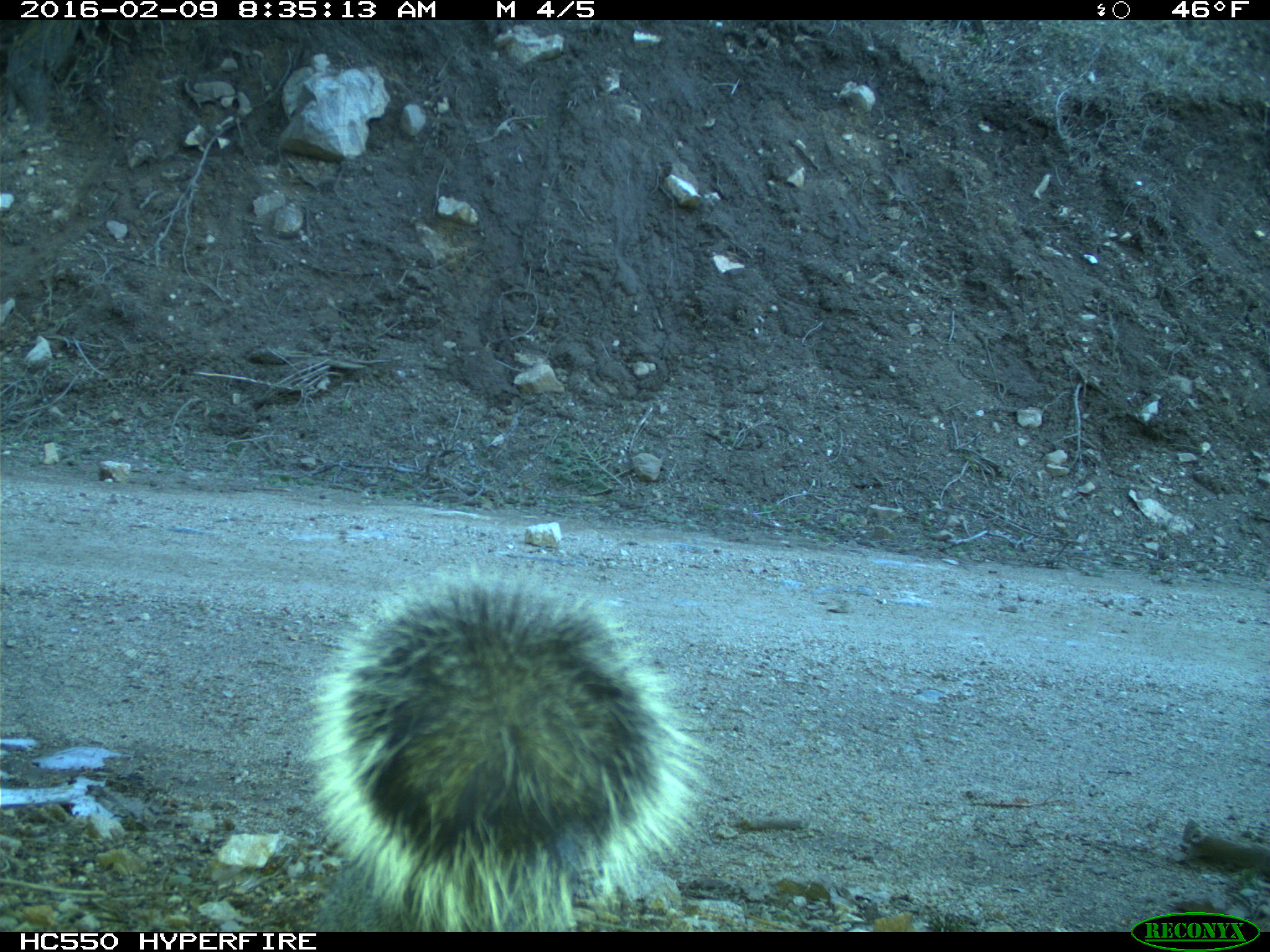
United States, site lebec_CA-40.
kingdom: Animalia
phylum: Chordata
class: Mammalia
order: Rodentia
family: Sciuridae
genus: Sciurus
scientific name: Sciurus carolinensis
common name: eastern gray squirrel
Sciurus carolinensis (eastern gray squirrel).